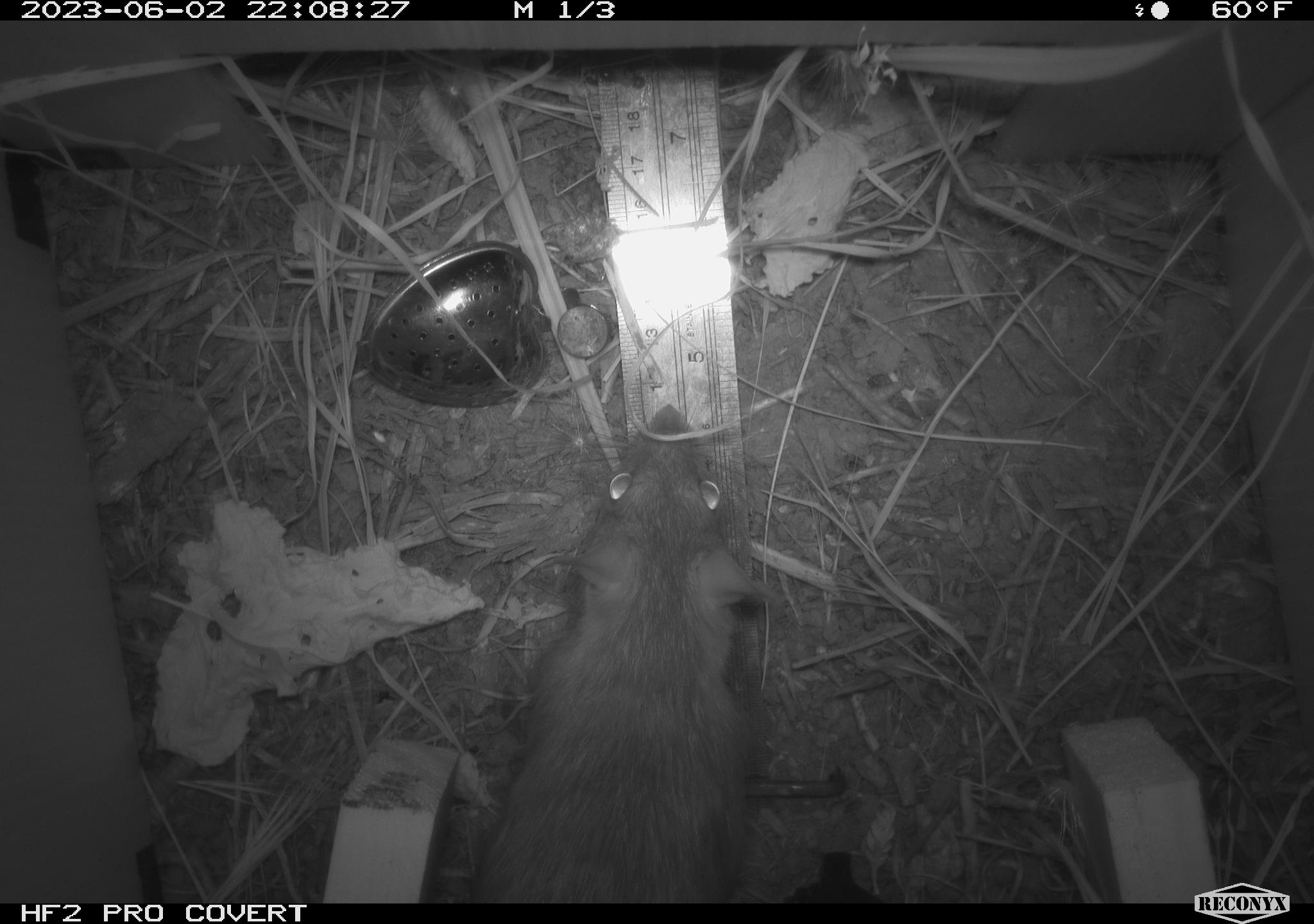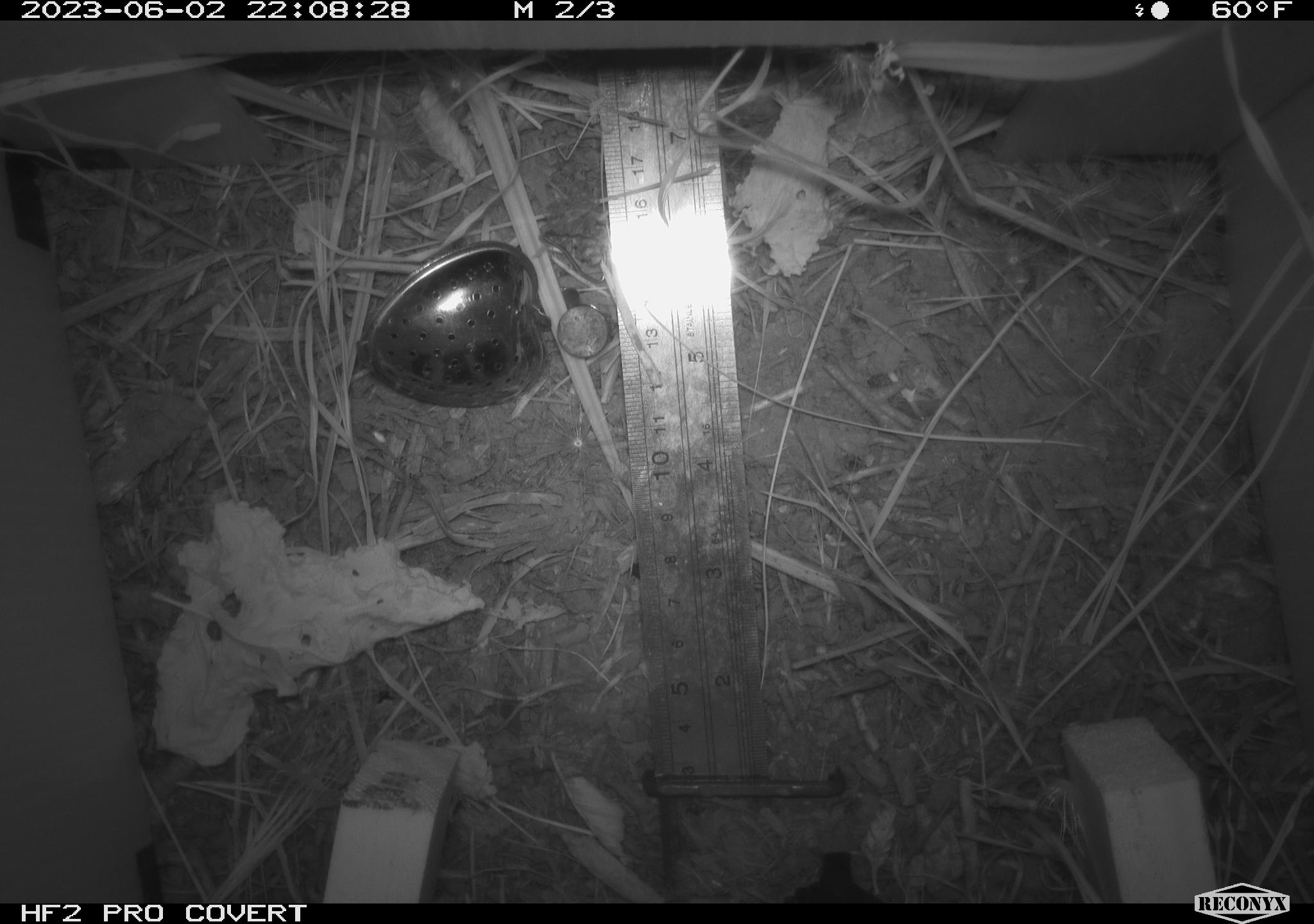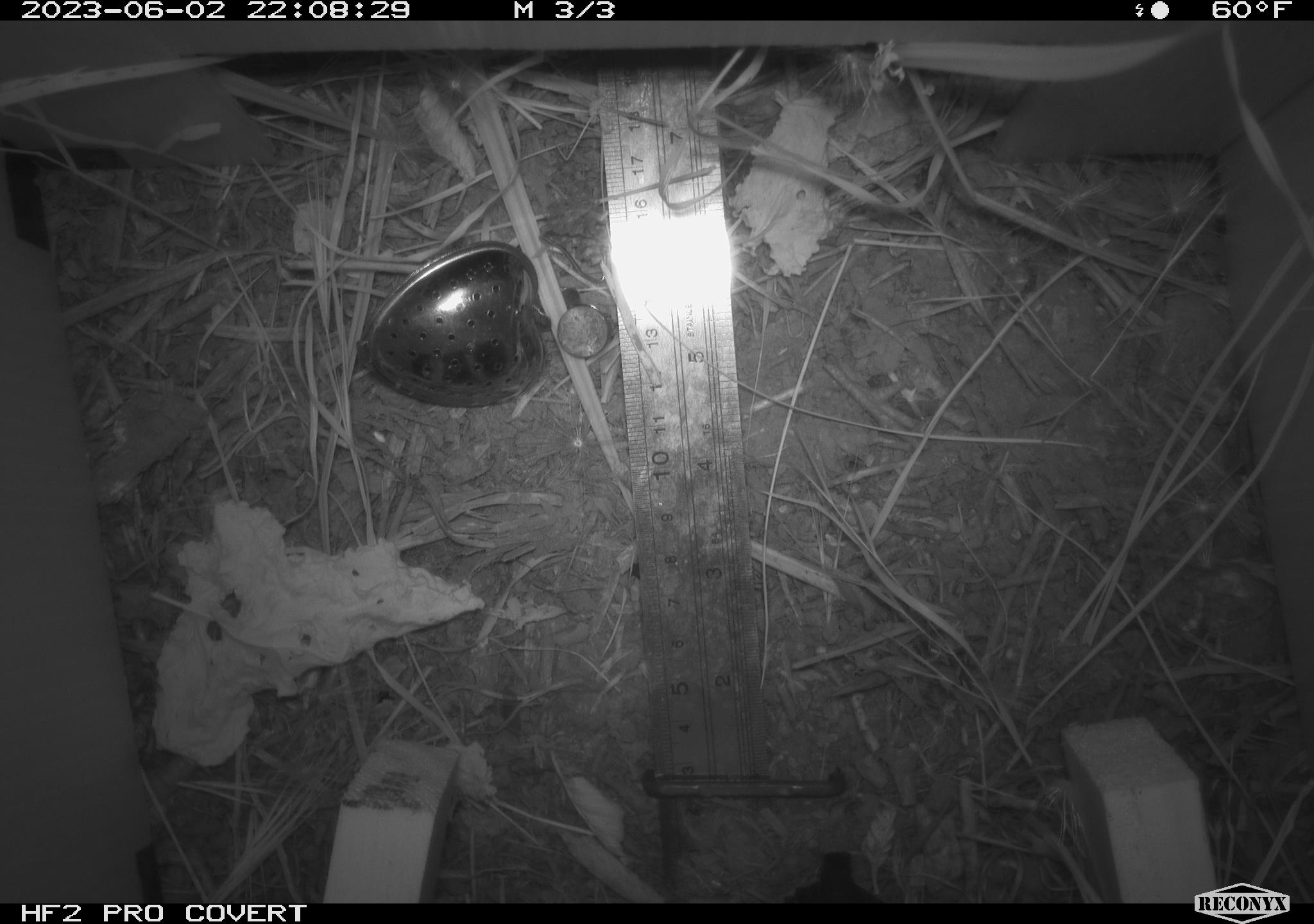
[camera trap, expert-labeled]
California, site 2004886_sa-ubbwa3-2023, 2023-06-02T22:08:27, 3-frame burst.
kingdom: Animalia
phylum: Chordata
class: Mammalia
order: Rodentia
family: Muridae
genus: Rattus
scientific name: Rattus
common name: rat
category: rattus species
Rattus species (rat) (Rattus).